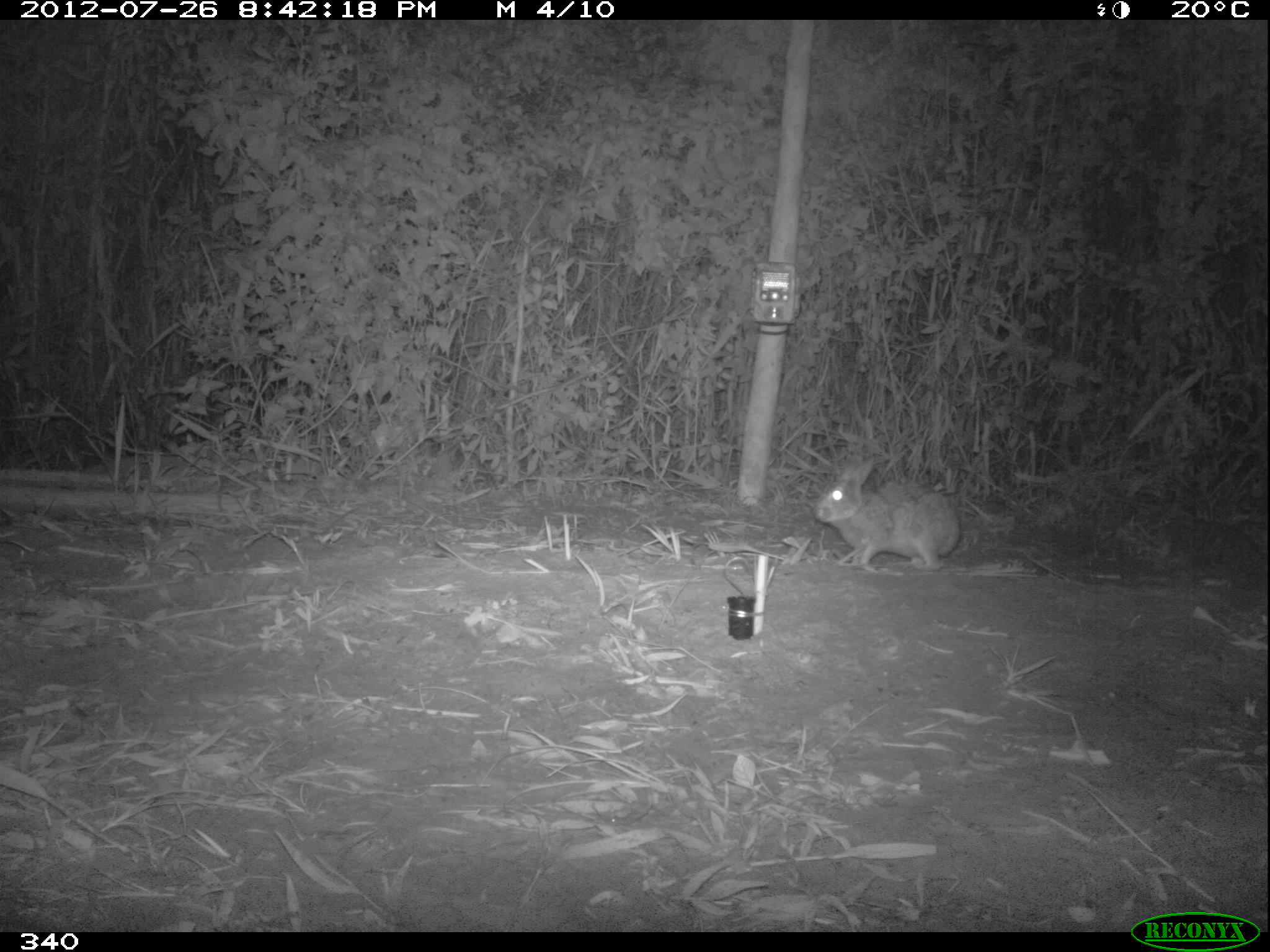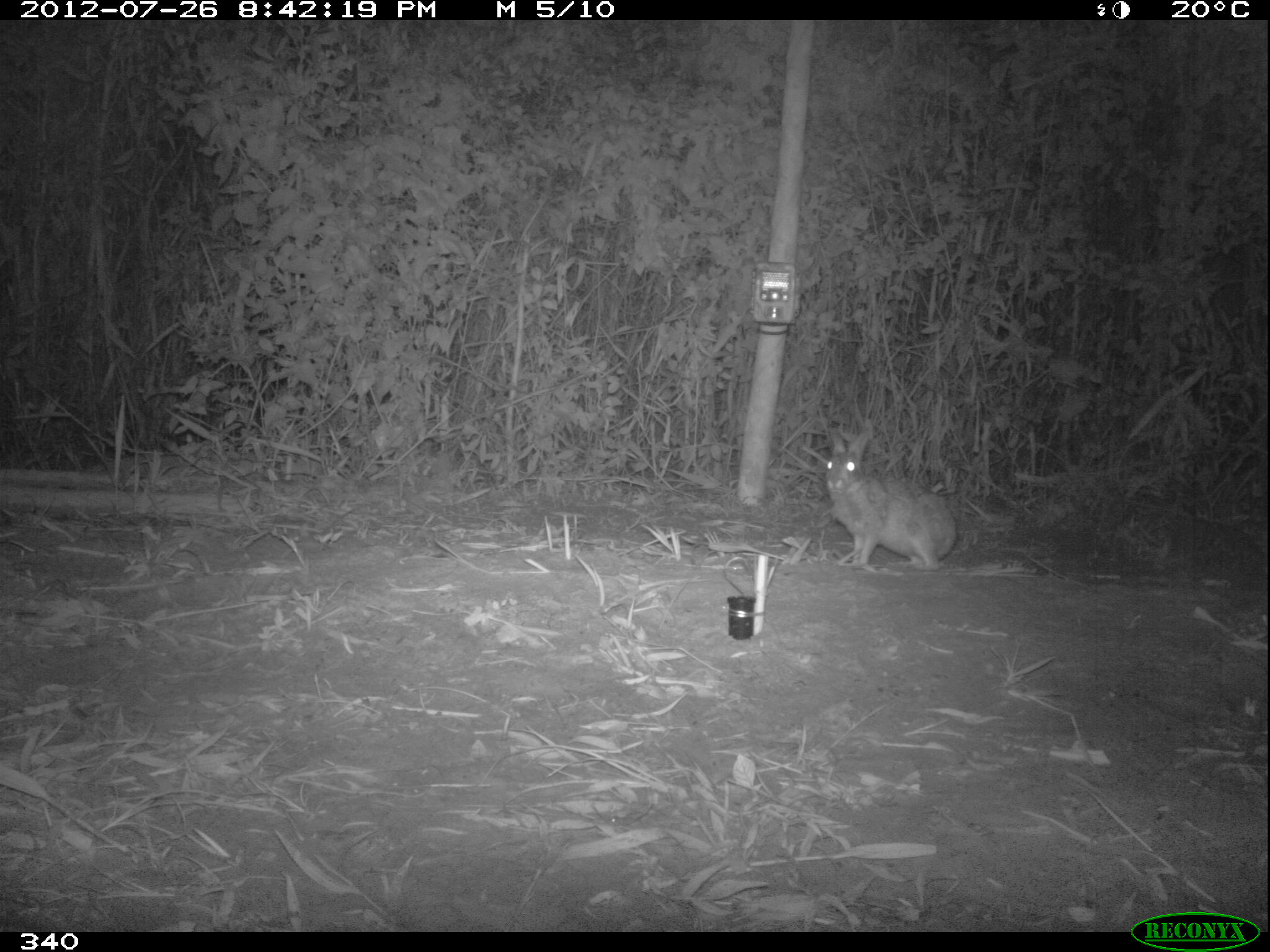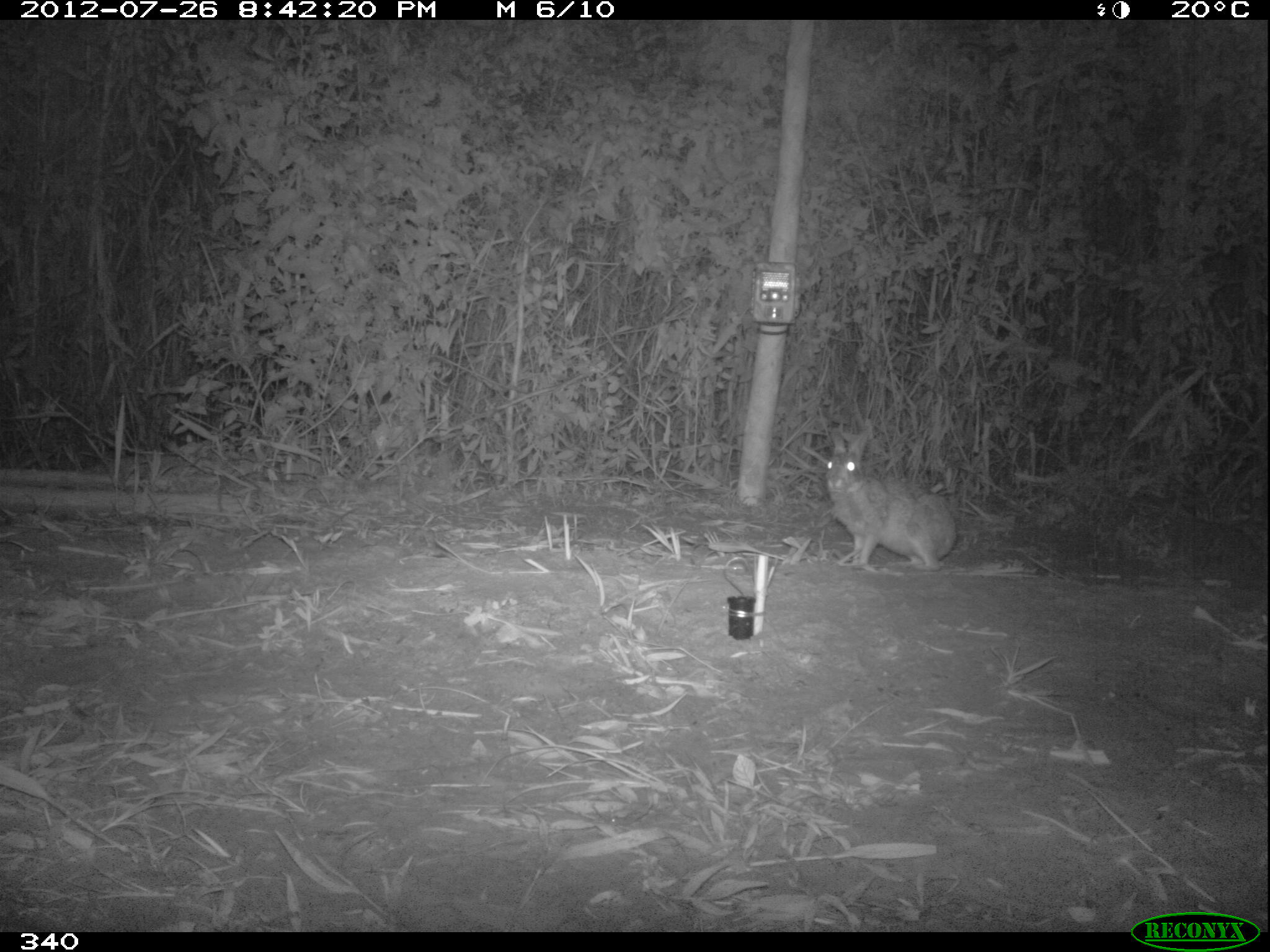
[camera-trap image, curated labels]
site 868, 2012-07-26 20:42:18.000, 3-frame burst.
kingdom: Animalia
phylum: Chordata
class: Mammalia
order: Lagomorpha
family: Leporidae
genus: Sylvilagus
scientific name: Sylvilagus brasiliensis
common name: tapeti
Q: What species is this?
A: Sylvilagus brasiliensis (tapeti).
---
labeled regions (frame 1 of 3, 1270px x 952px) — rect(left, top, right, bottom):
sylvilagus brasiliensis: rect(814, 454, 960, 570)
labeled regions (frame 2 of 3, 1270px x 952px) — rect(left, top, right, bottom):
sylvilagus brasiliensis: rect(824, 428, 955, 571)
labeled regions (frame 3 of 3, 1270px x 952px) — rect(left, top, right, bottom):
sylvilagus brasiliensis: rect(824, 429, 957, 571)